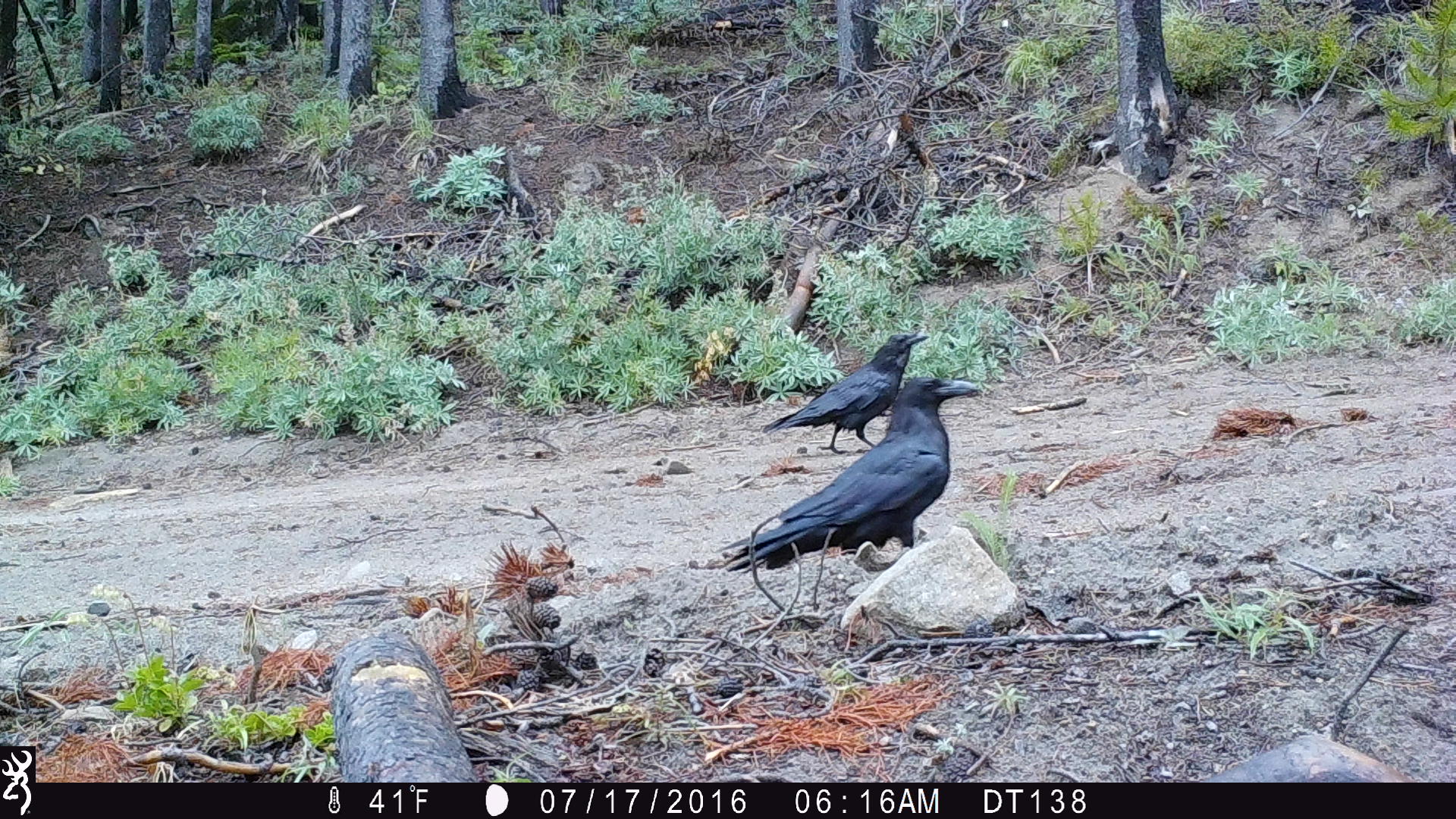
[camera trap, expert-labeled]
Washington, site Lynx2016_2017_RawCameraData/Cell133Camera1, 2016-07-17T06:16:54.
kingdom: Animalia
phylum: Chordata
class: Aves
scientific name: Aves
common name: birds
Aves (birds). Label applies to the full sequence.